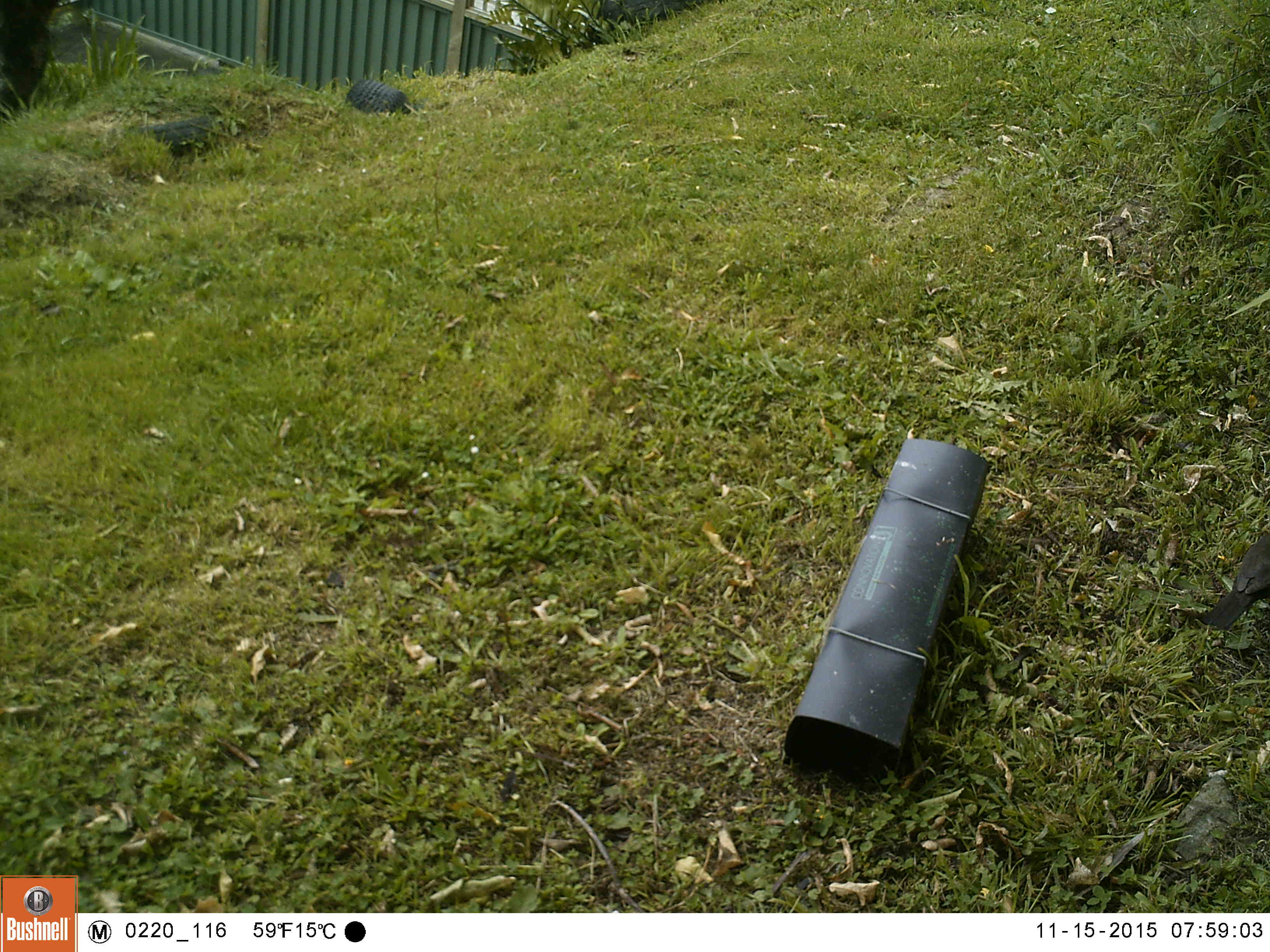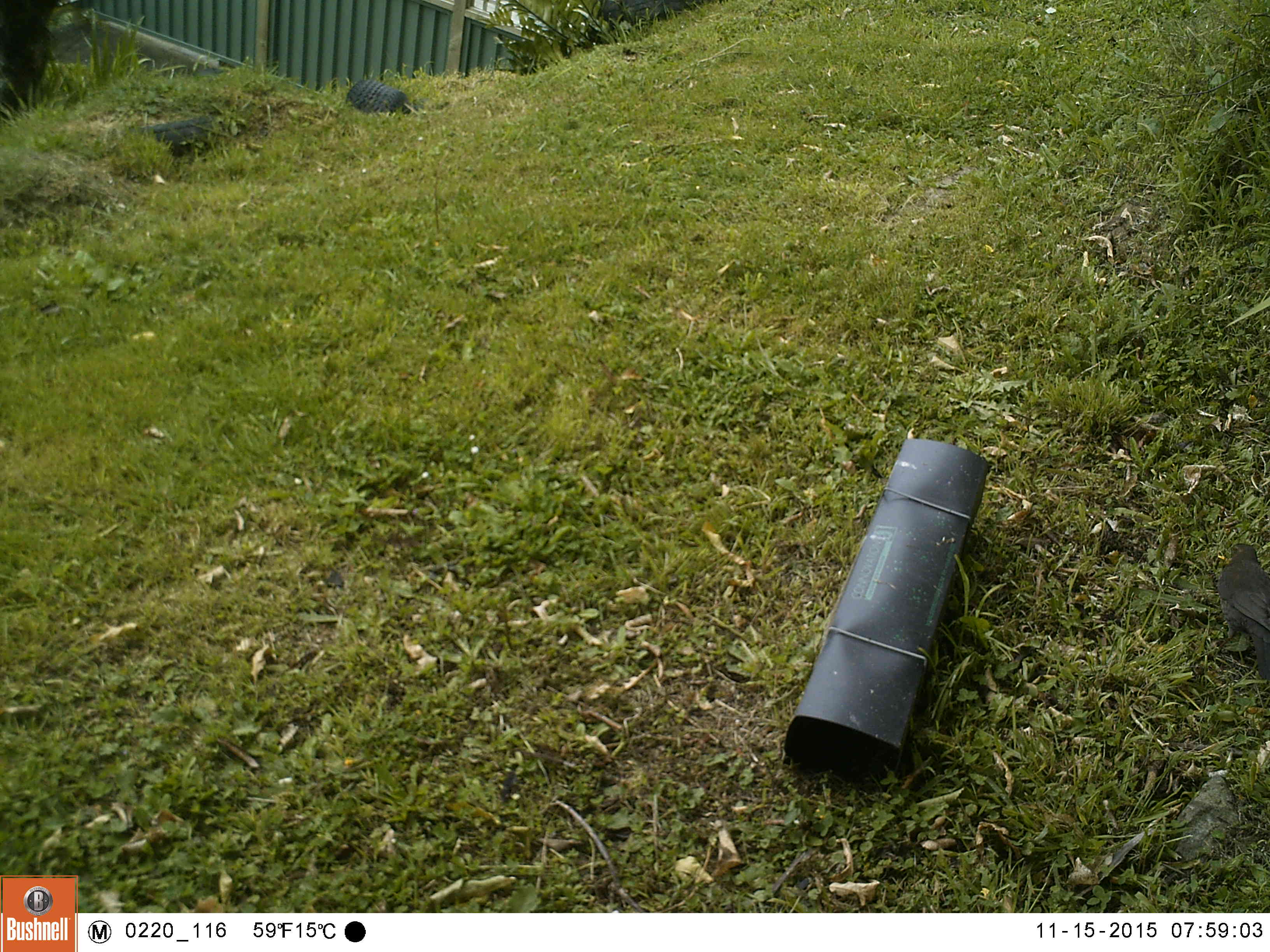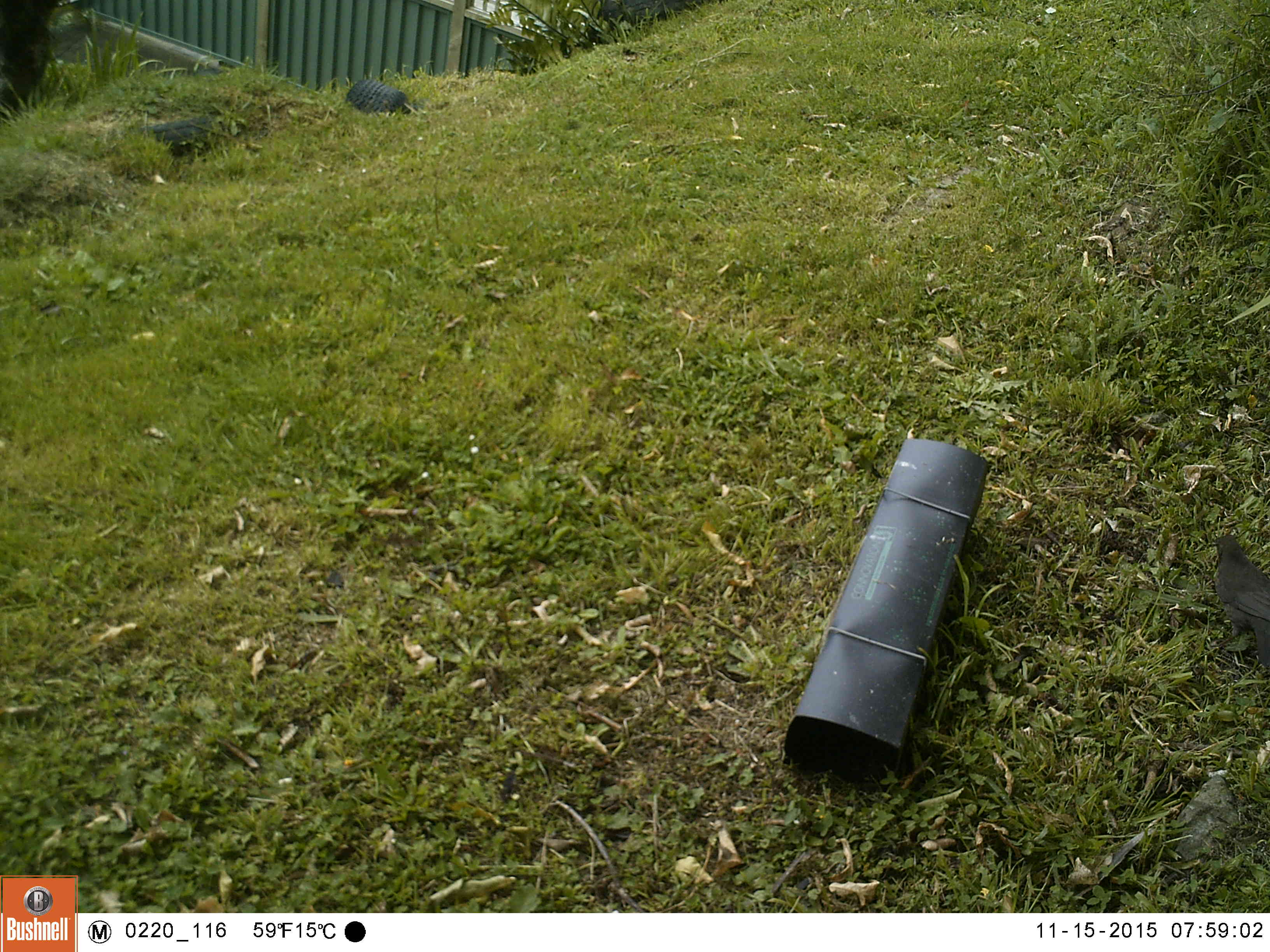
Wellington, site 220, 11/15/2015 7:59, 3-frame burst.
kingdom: Animalia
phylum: Chordata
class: Aves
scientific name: Aves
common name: bird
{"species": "bird (Aves)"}